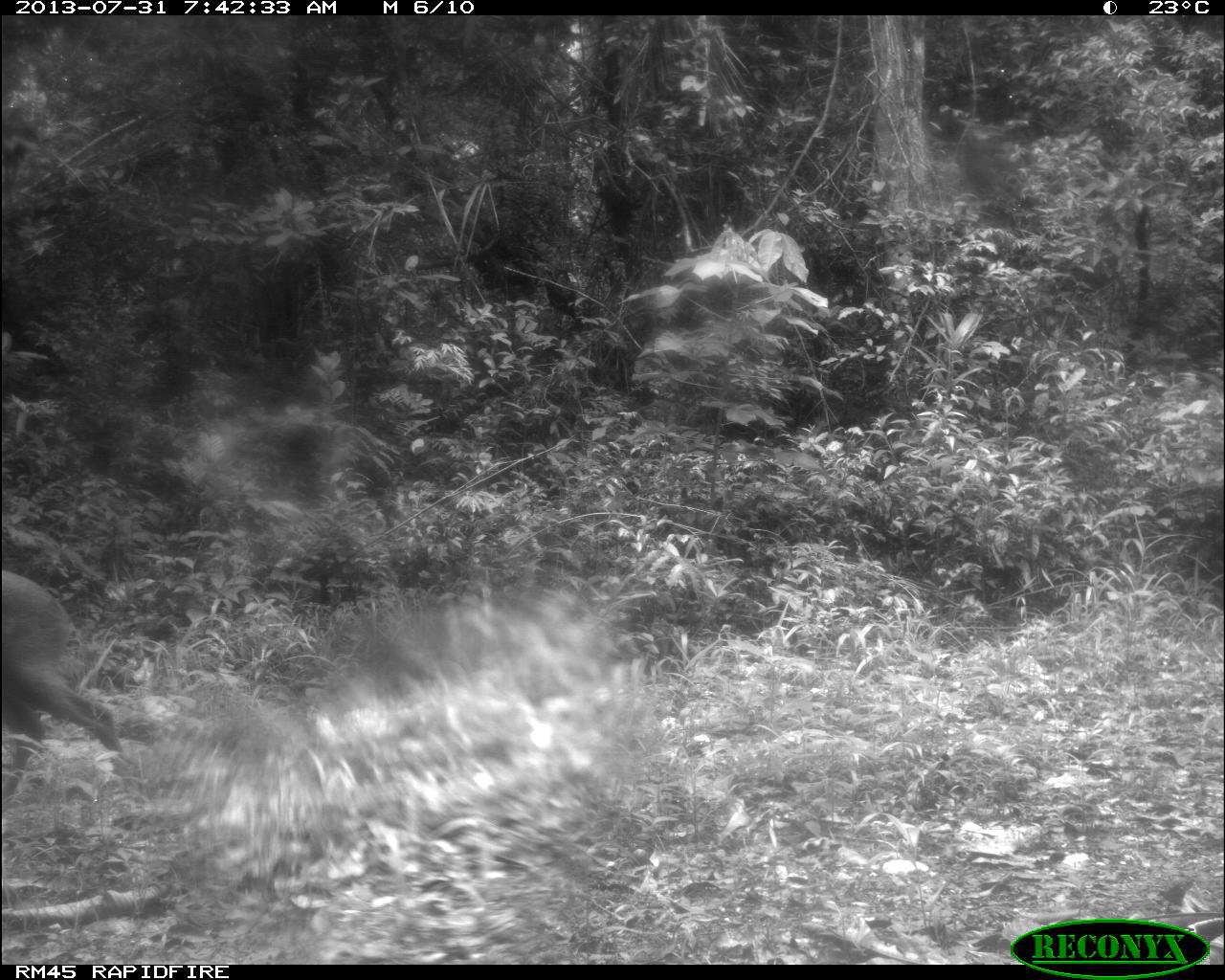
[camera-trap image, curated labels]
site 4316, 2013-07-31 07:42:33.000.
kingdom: Animalia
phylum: Chordata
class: Mammalia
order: Artiodactyla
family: Cervidae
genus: Mazama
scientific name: Mazama temama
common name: central american red brocket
Mazama temama (central american red brocket), count 1, sex female.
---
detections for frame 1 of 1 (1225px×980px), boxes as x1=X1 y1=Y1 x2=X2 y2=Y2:
mazama temama: x1=0 y1=567 x2=126 y2=806